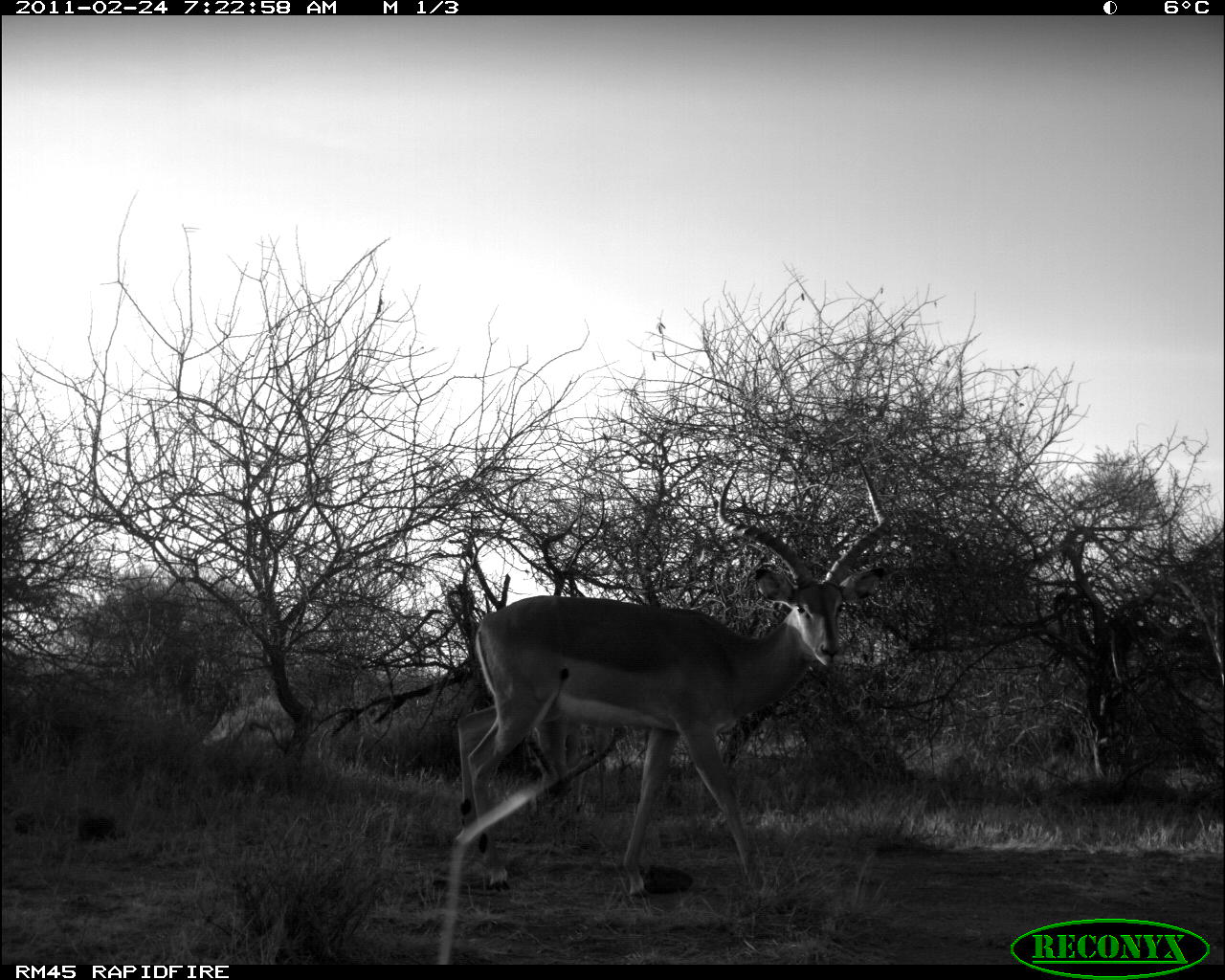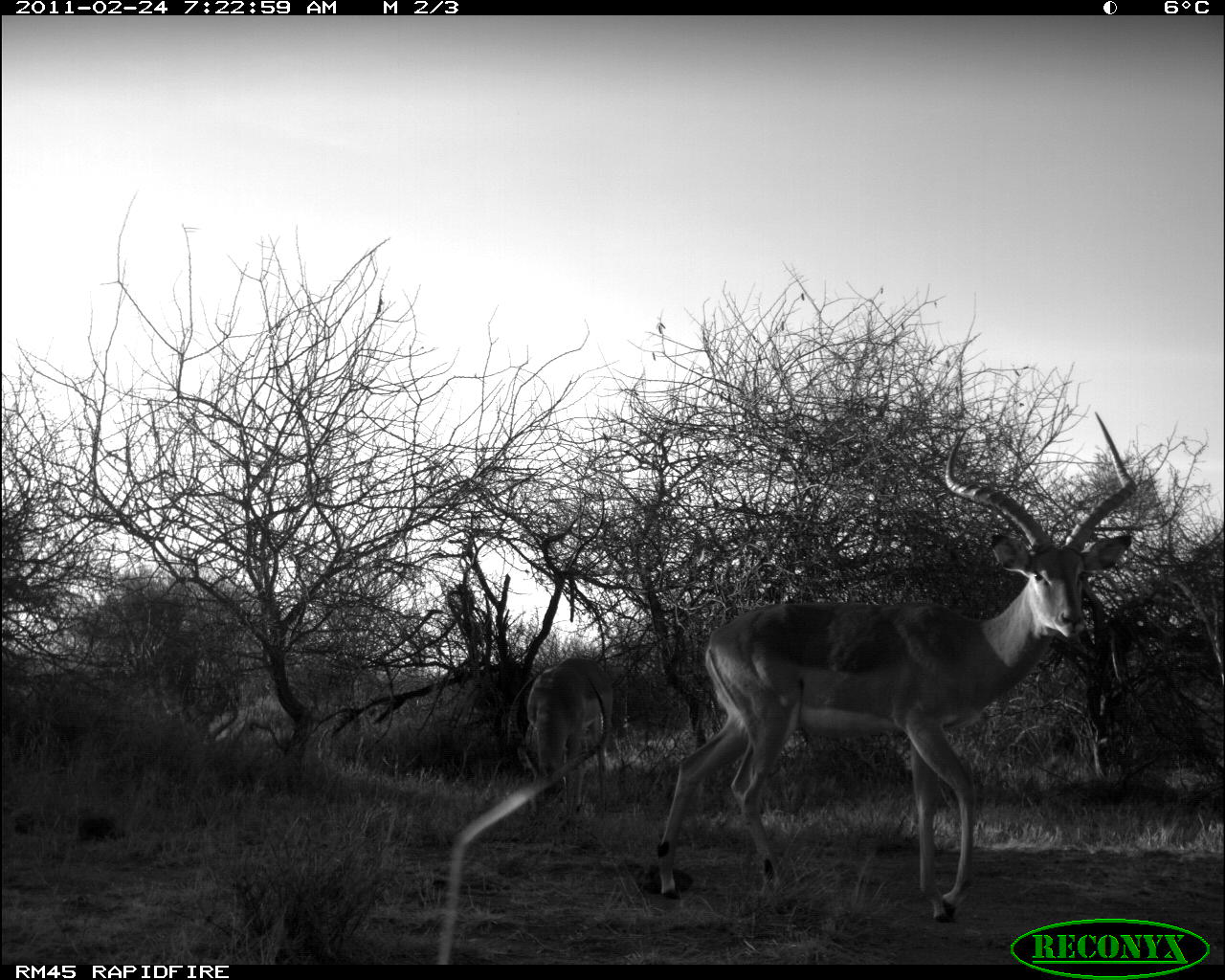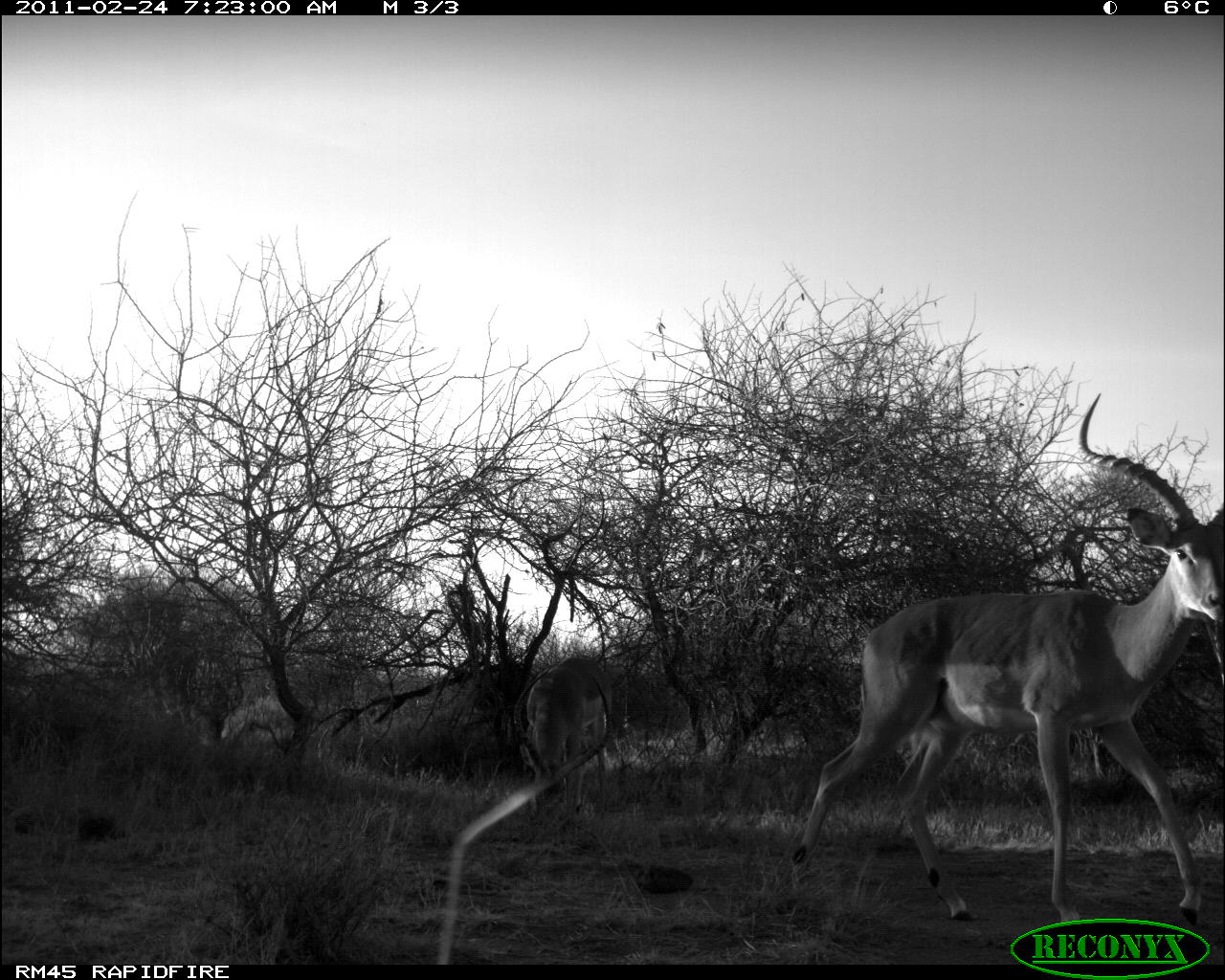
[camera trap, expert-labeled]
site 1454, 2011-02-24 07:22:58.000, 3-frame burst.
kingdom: Animalia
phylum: Chordata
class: Mammalia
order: Artiodactyla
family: Bovidae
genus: Aepyceros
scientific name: Aepyceros melampus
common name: impala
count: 2